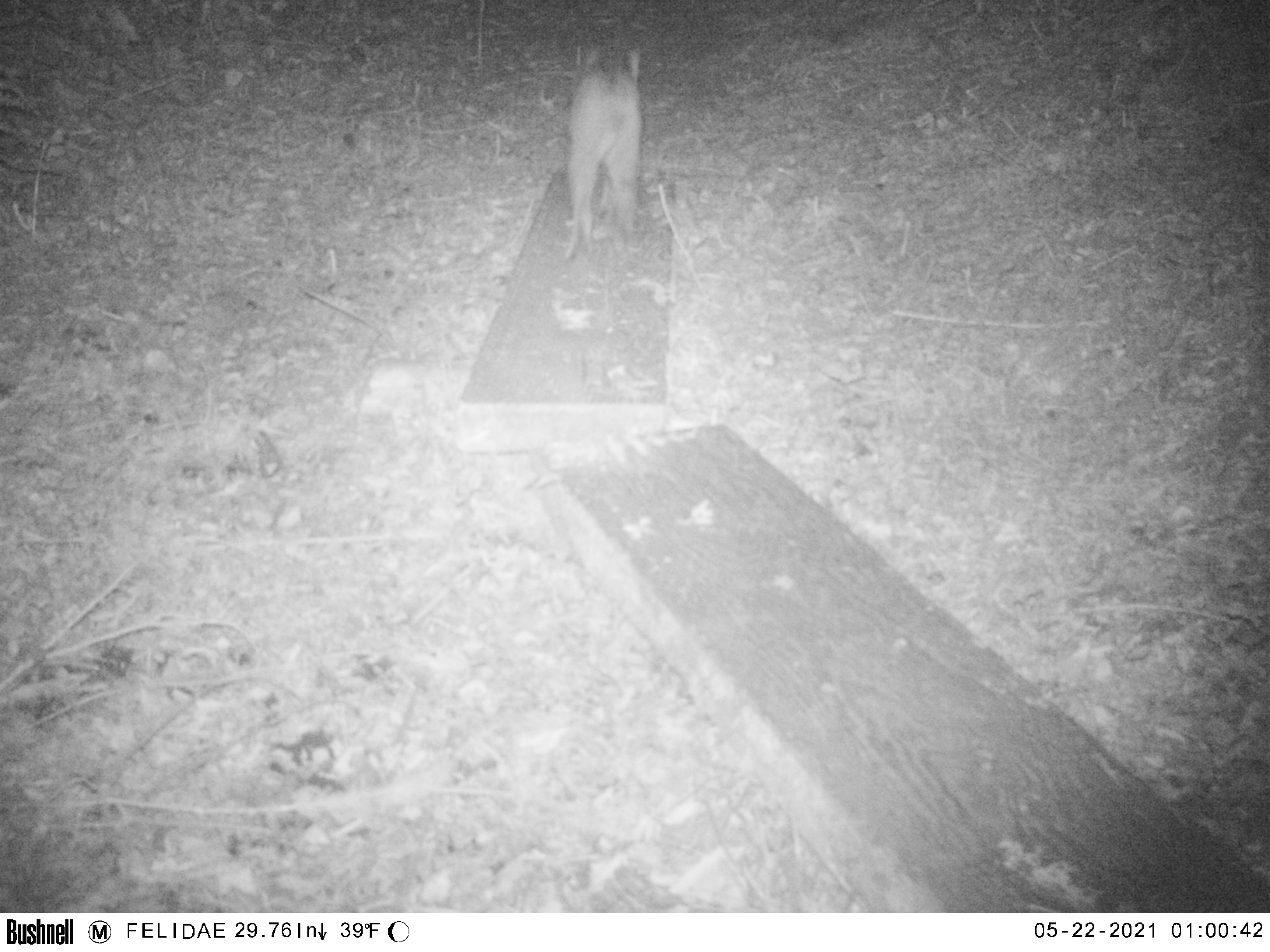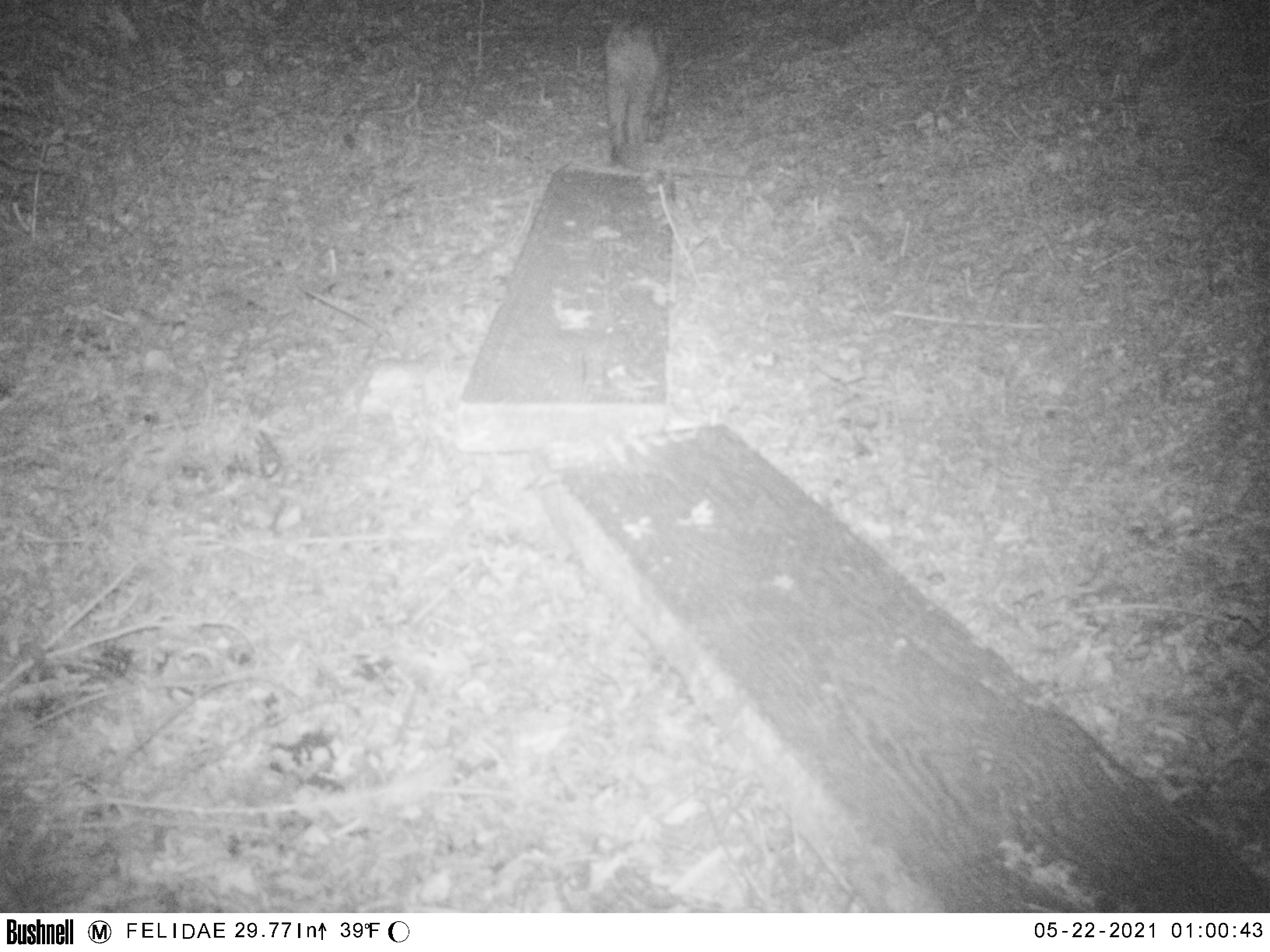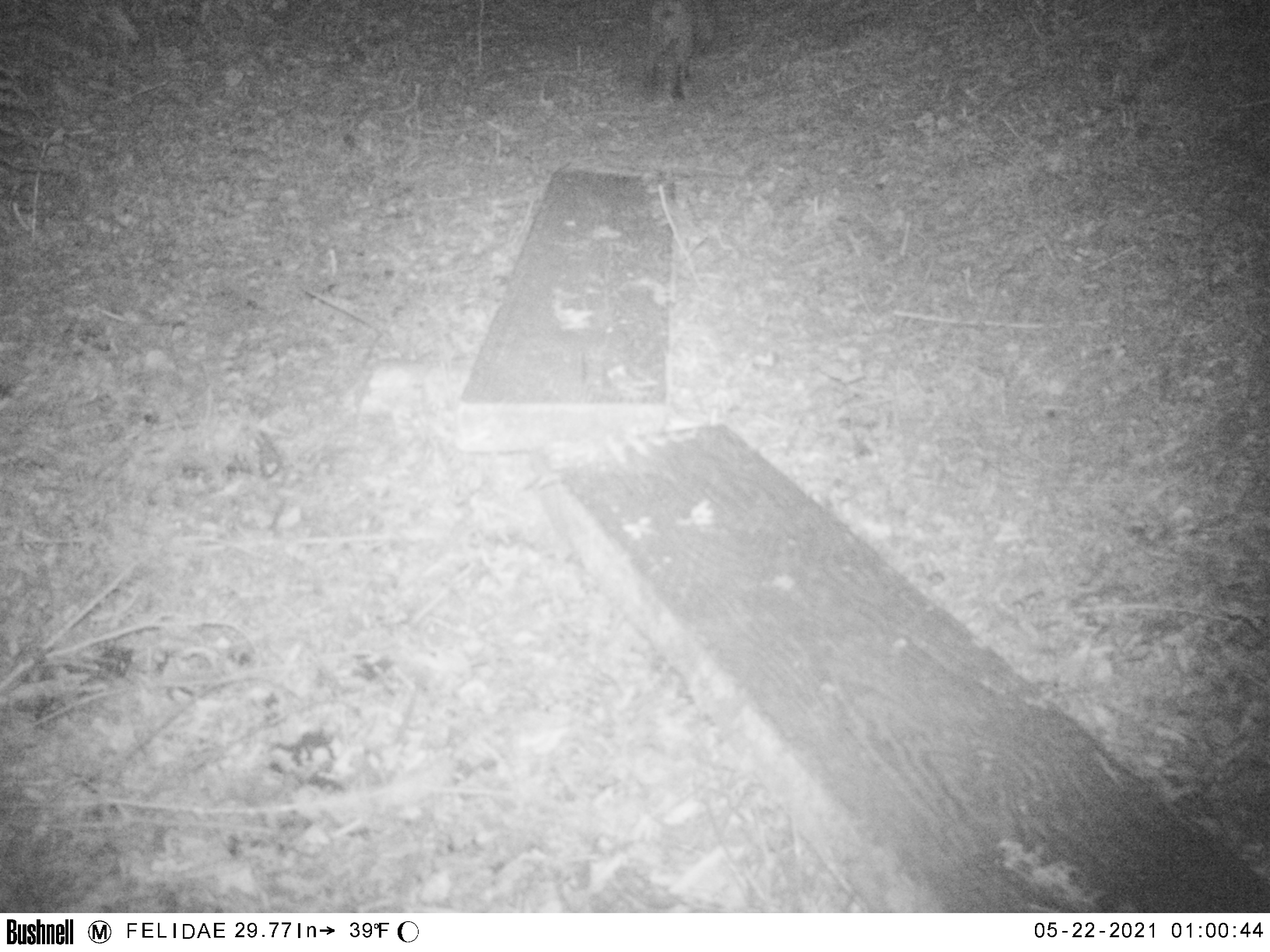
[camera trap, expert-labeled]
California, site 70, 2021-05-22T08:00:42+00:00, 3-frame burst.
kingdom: Animalia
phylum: Chordata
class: Mammalia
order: Carnivora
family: Felidae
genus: Lynx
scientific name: Lynx rufus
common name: bobcat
Bobcat (Lynx rufus).